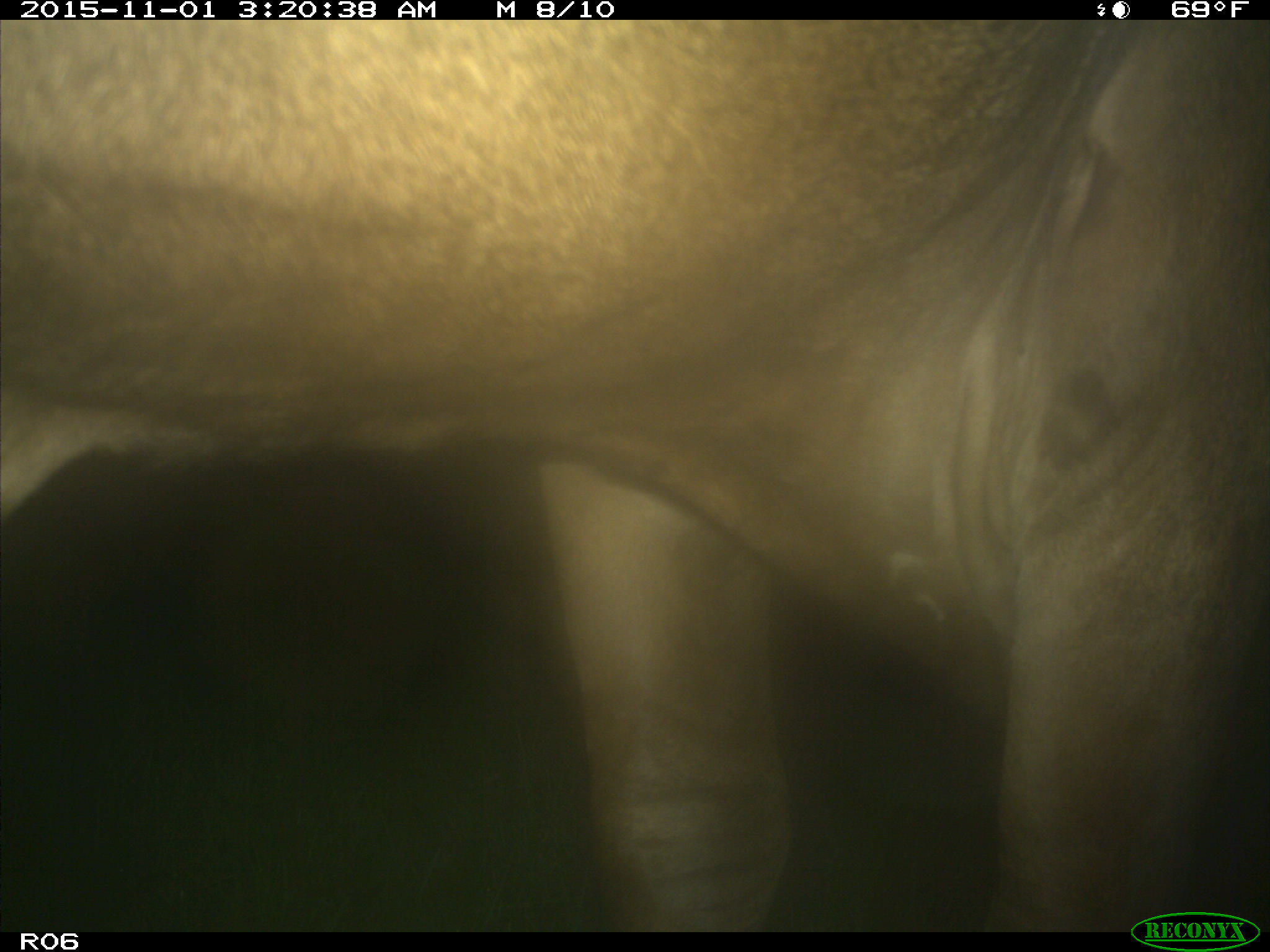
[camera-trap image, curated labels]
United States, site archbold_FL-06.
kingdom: Animalia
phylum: Chordata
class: Mammalia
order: Artiodactyla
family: Bovidae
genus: Bos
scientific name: Bos taurus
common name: domestic cow